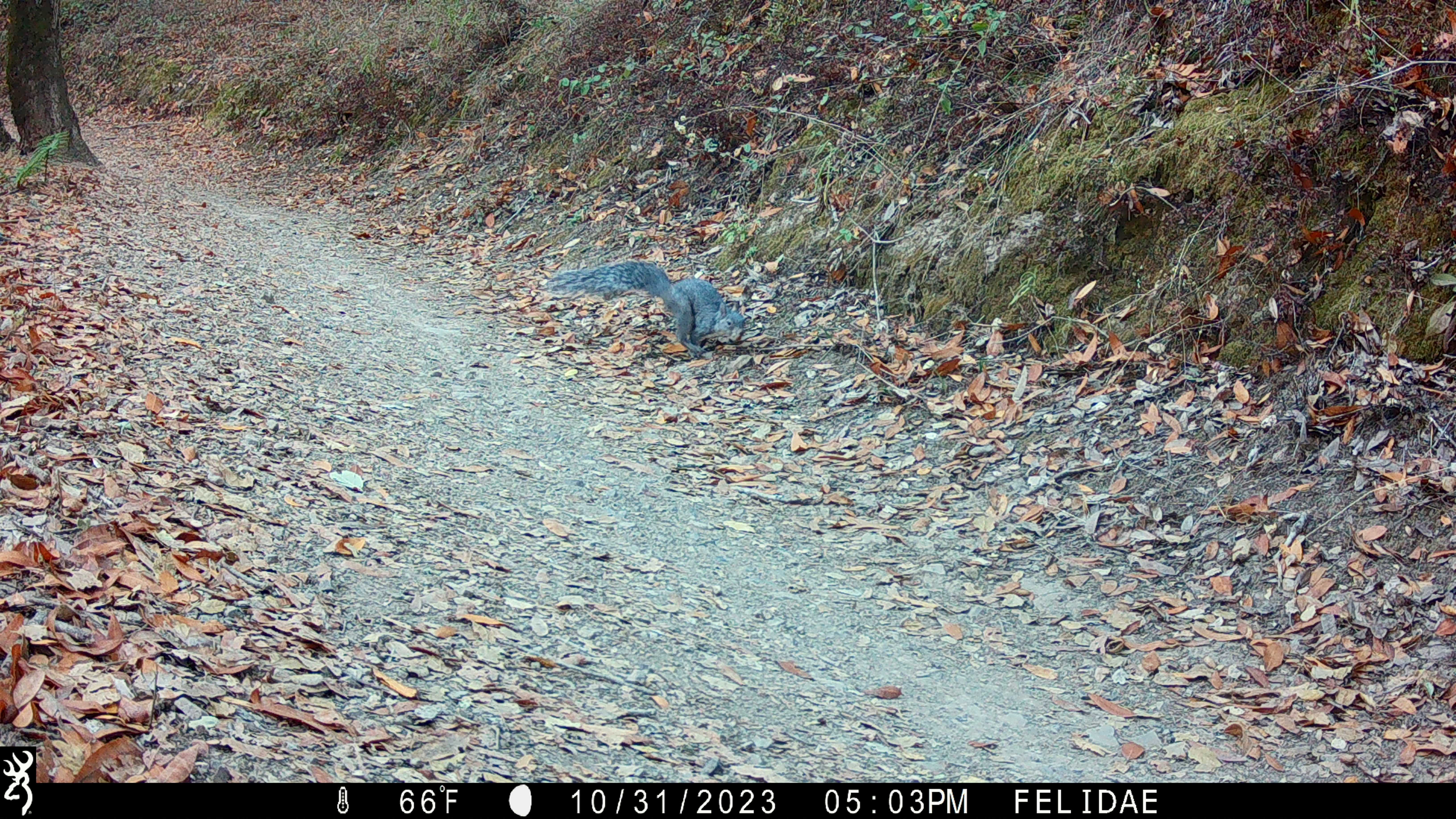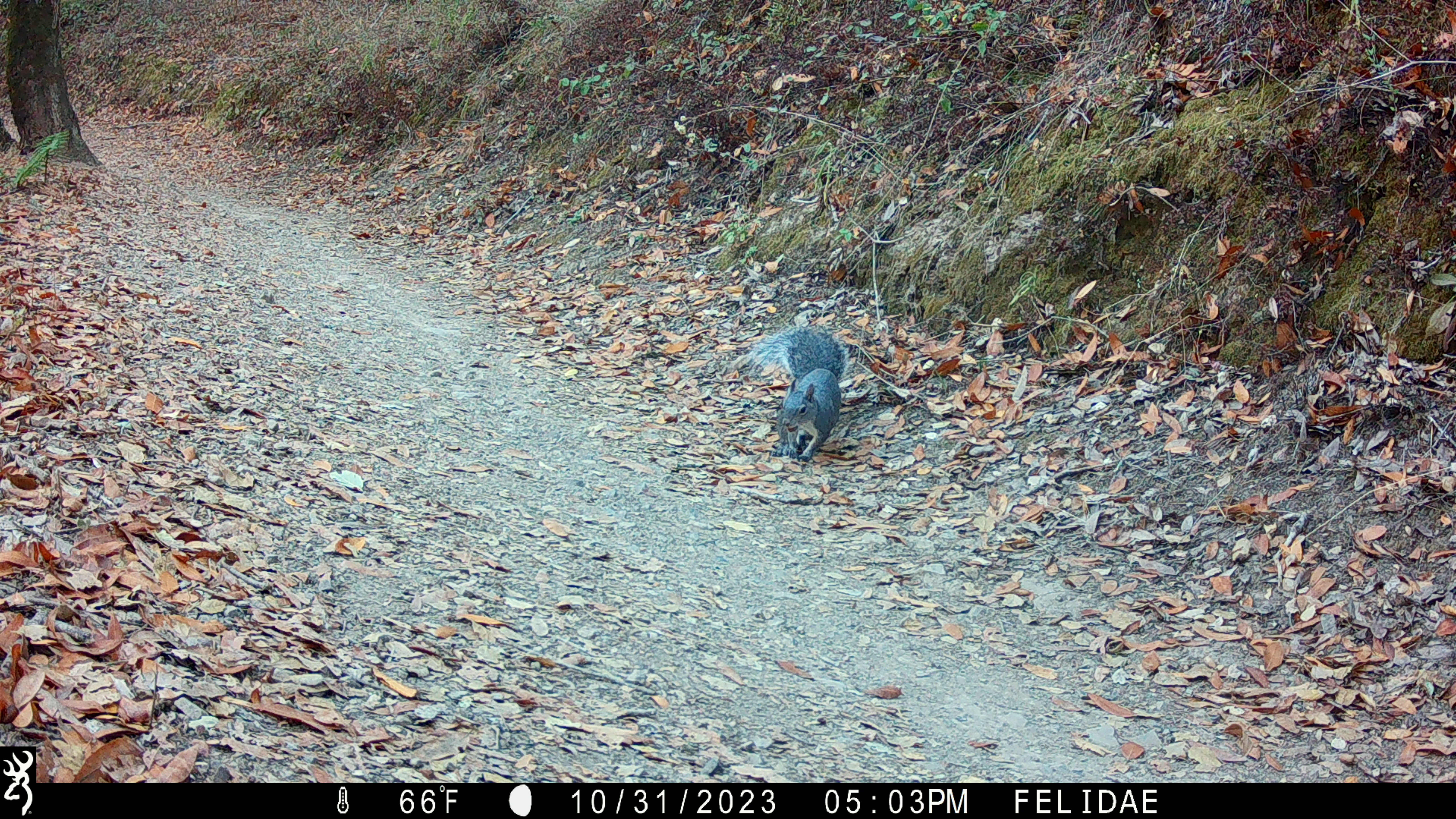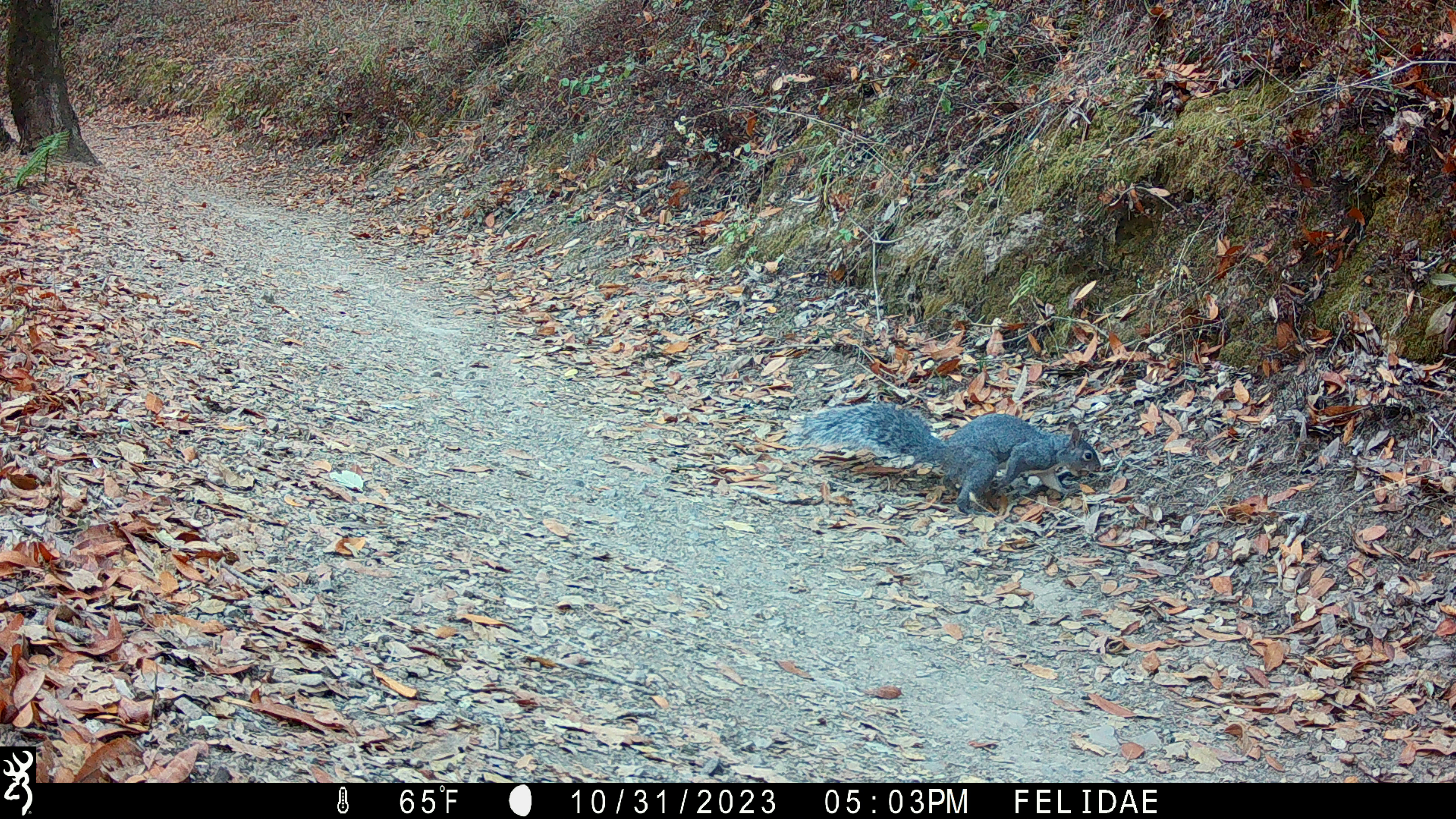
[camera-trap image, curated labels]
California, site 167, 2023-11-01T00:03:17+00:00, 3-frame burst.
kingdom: Animalia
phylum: Chordata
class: Mammalia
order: Rodentia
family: Sciuridae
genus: Sciurus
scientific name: Sciurus griseus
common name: western gray squirrel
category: western grey squirrel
Western grey squirrel (western gray squirrel) (Sciurus griseus).